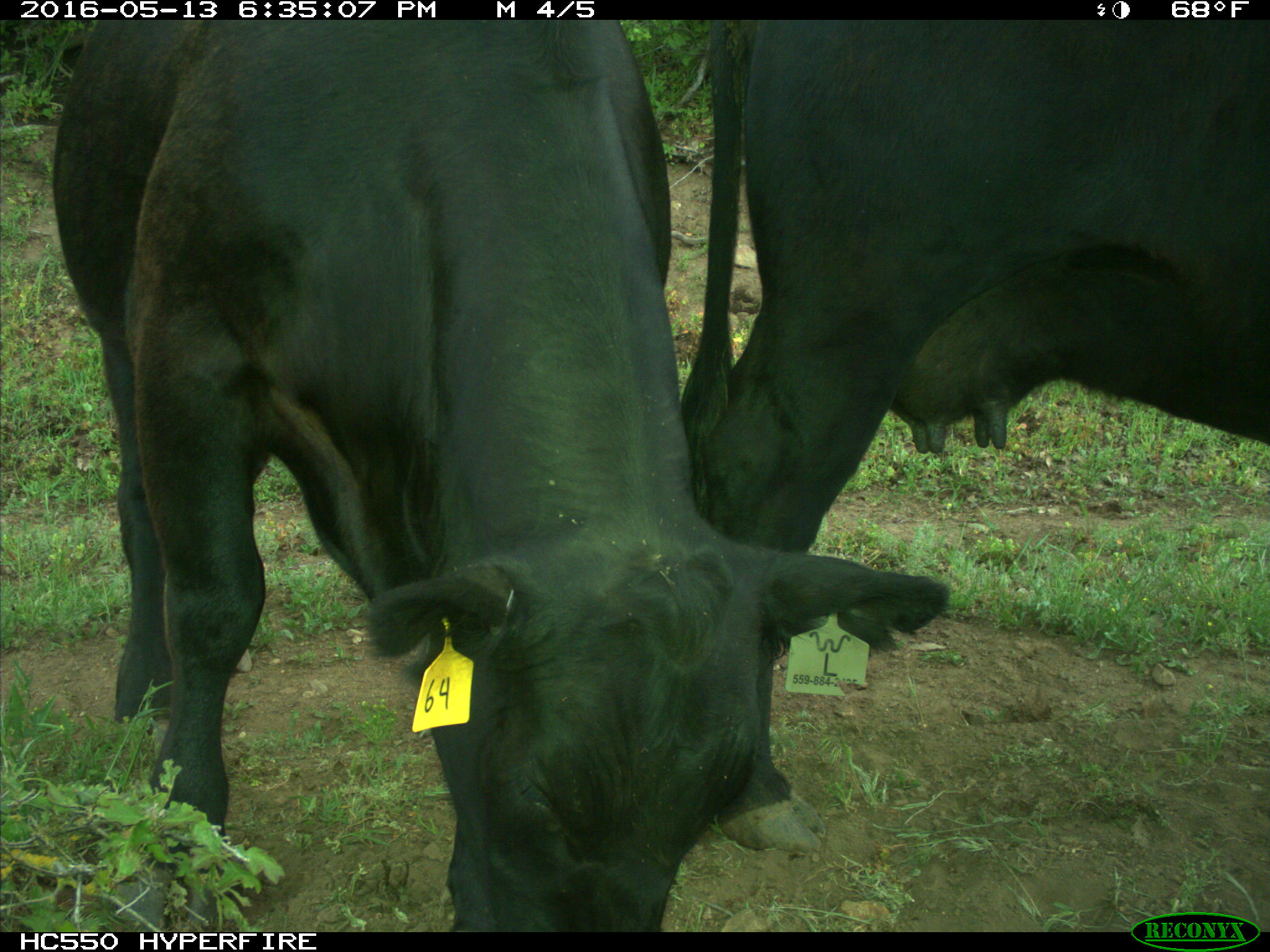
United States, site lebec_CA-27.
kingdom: Animalia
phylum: Chordata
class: Mammalia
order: Artiodactyla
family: Bovidae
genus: Bos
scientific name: Bos taurus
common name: domestic cow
Bos taurus (domestic cow).